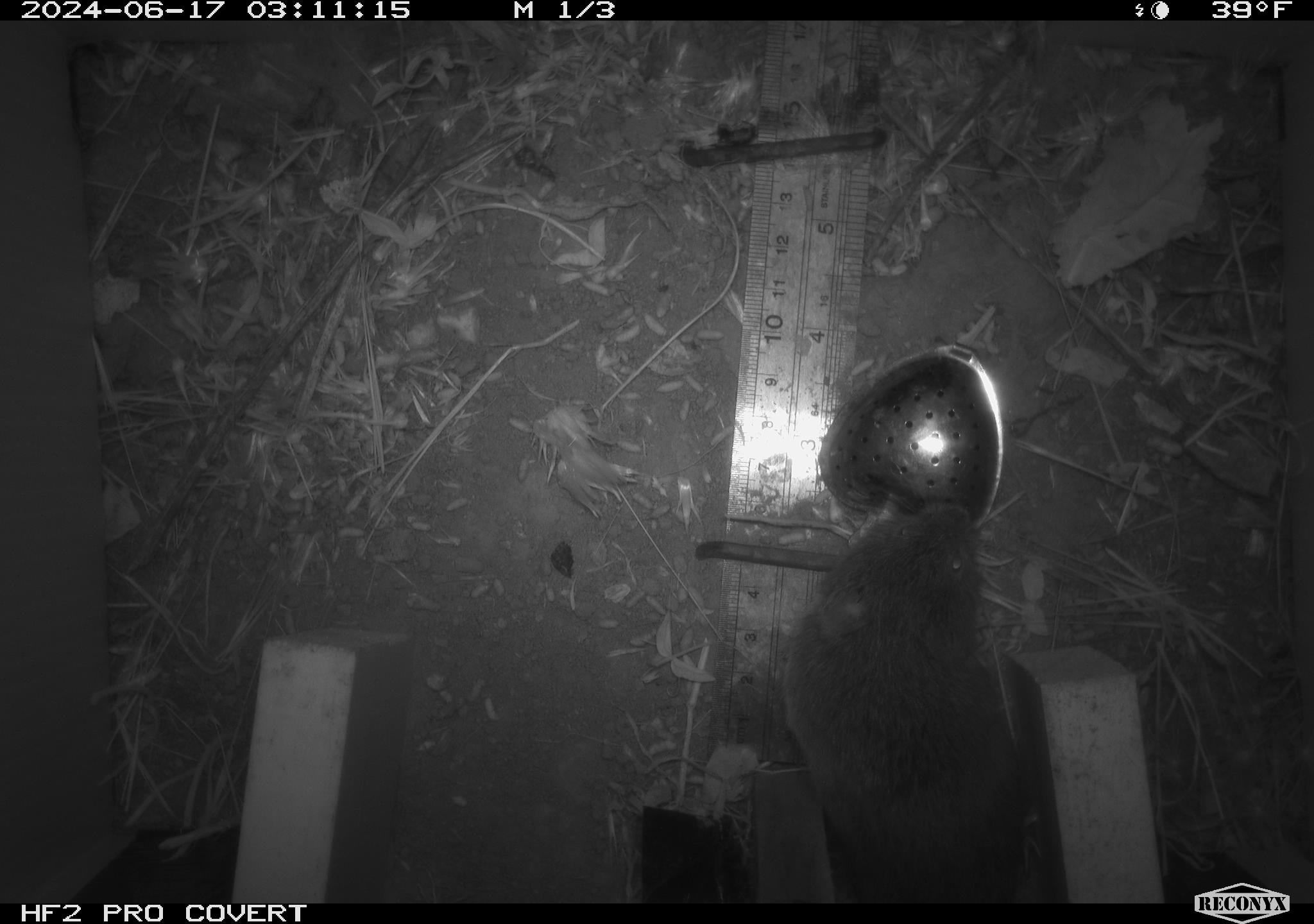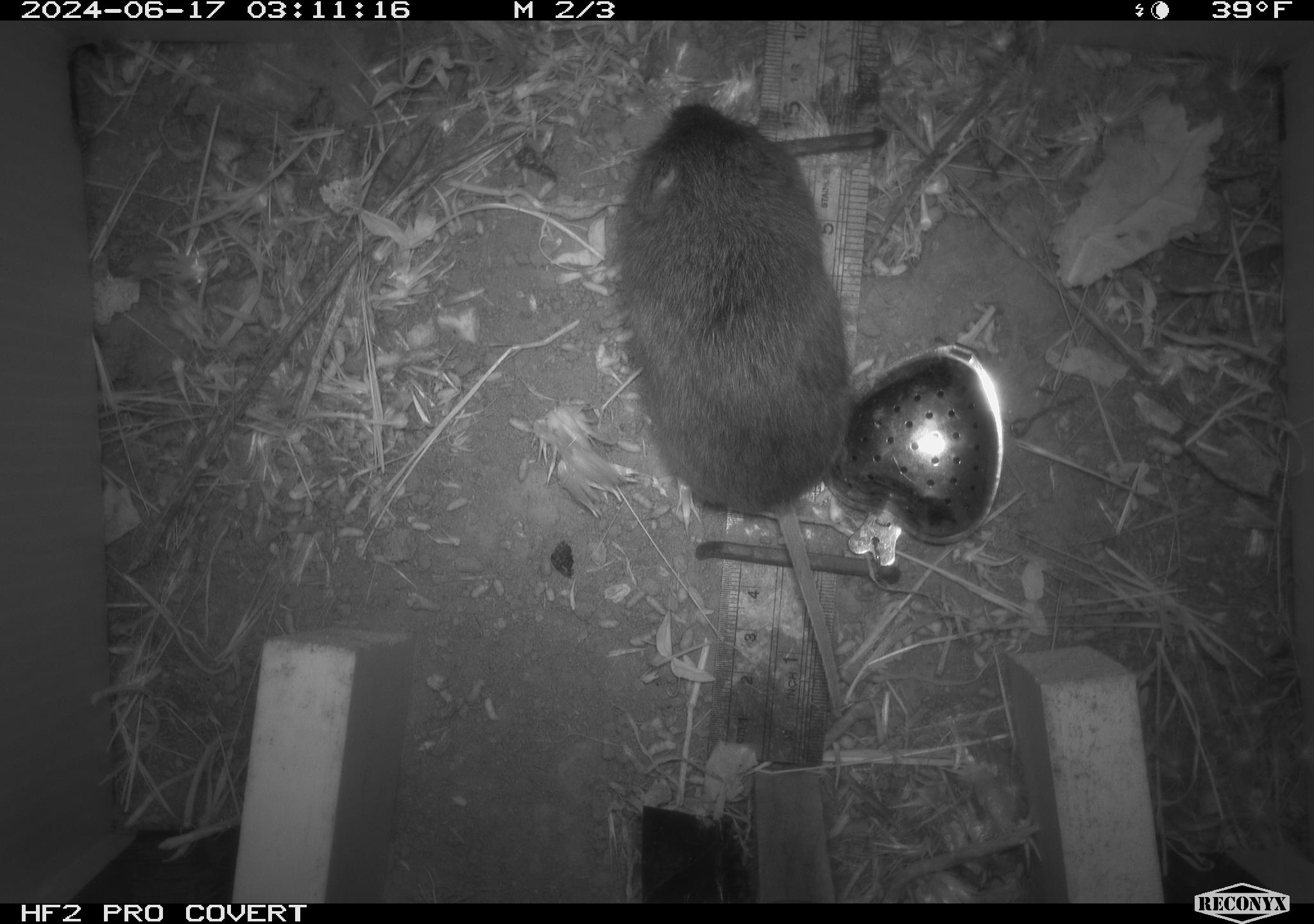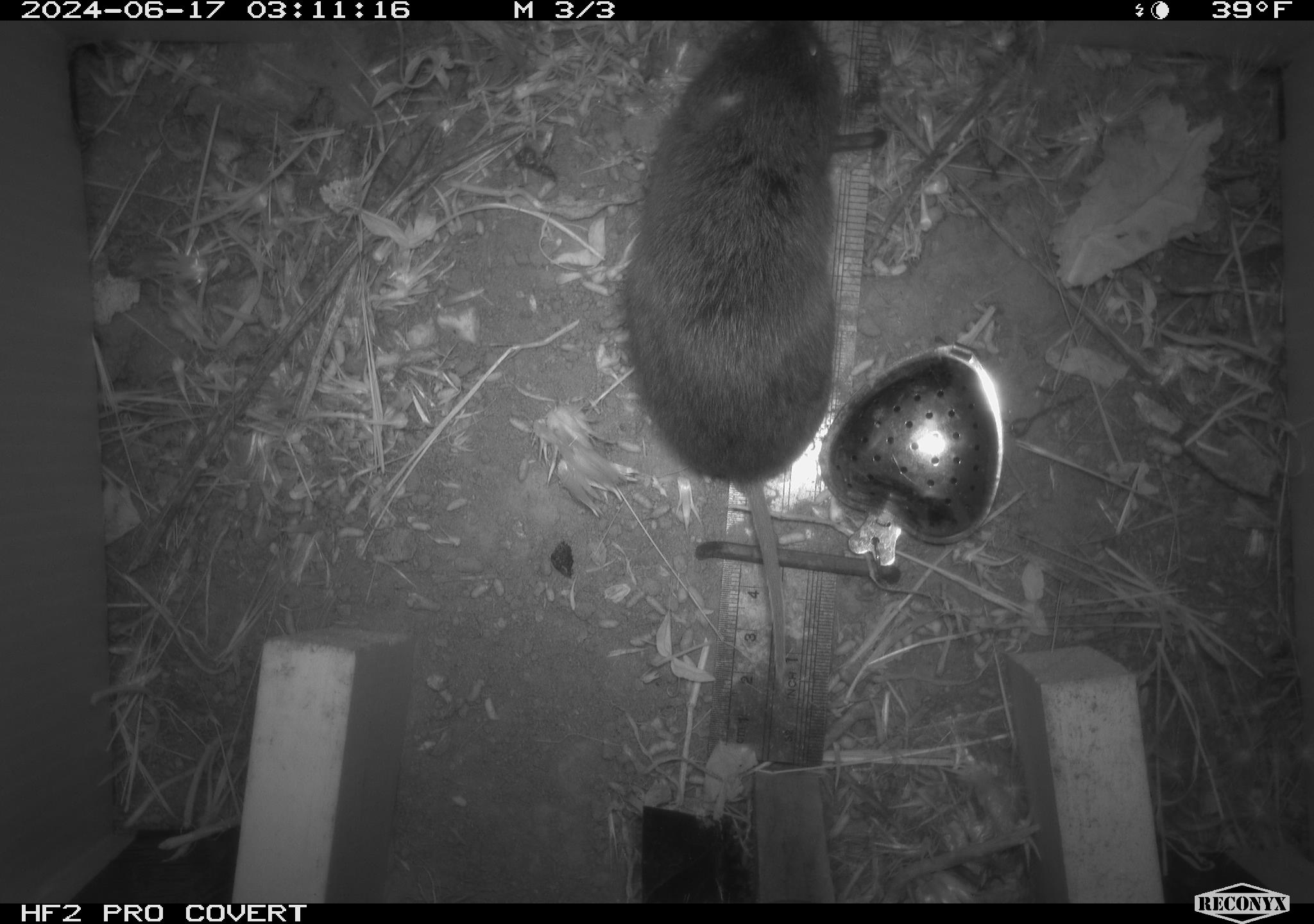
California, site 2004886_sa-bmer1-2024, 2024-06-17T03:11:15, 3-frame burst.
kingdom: Animalia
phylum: Chordata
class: Mammalia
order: Rodentia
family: Cricetidae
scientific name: Cricetidae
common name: hamsters, voles, lemmings, and allies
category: cricetidae family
Cricetidae family (hamsters, voles, lemmings, and allies) (Cricetidae).